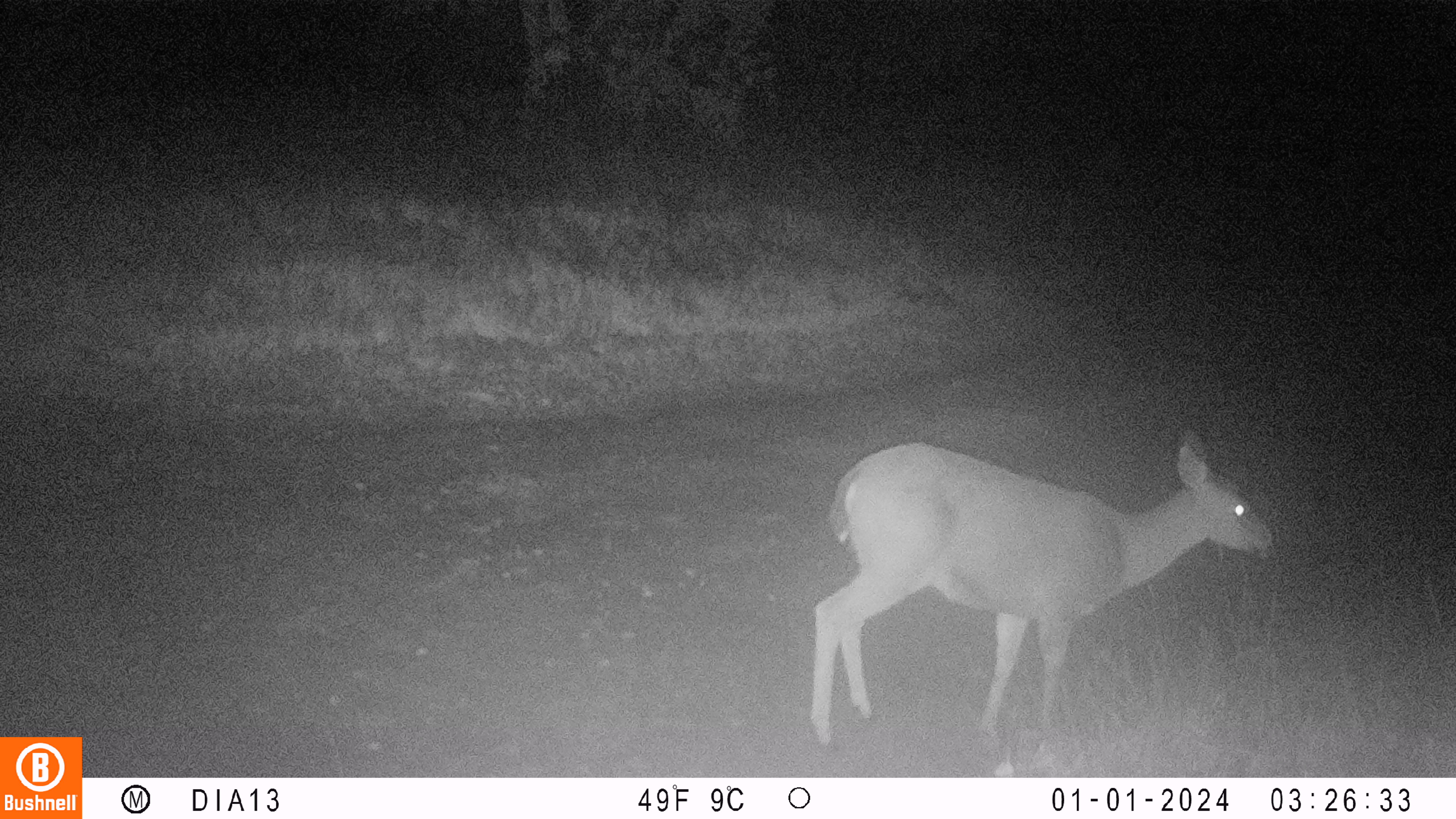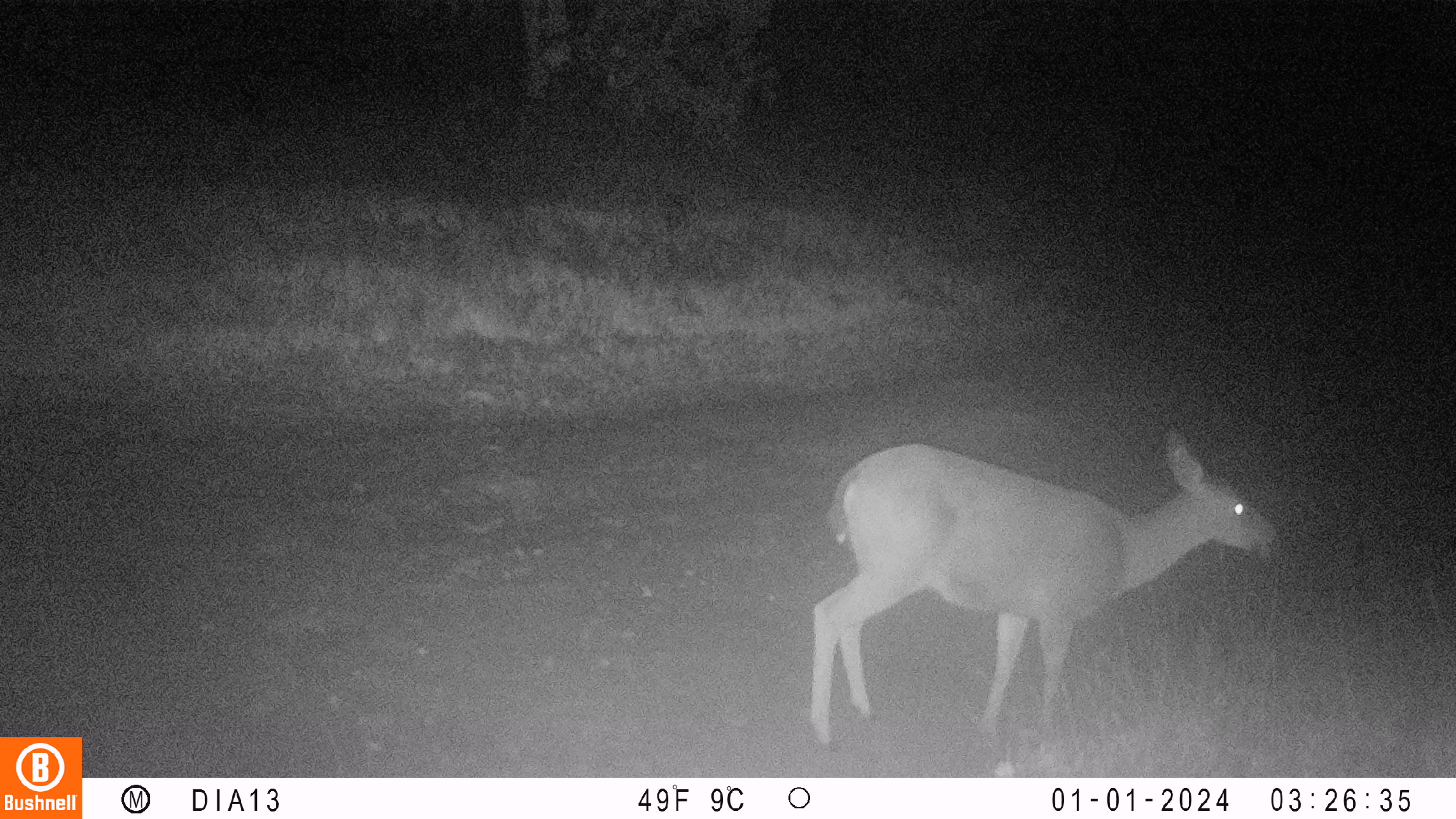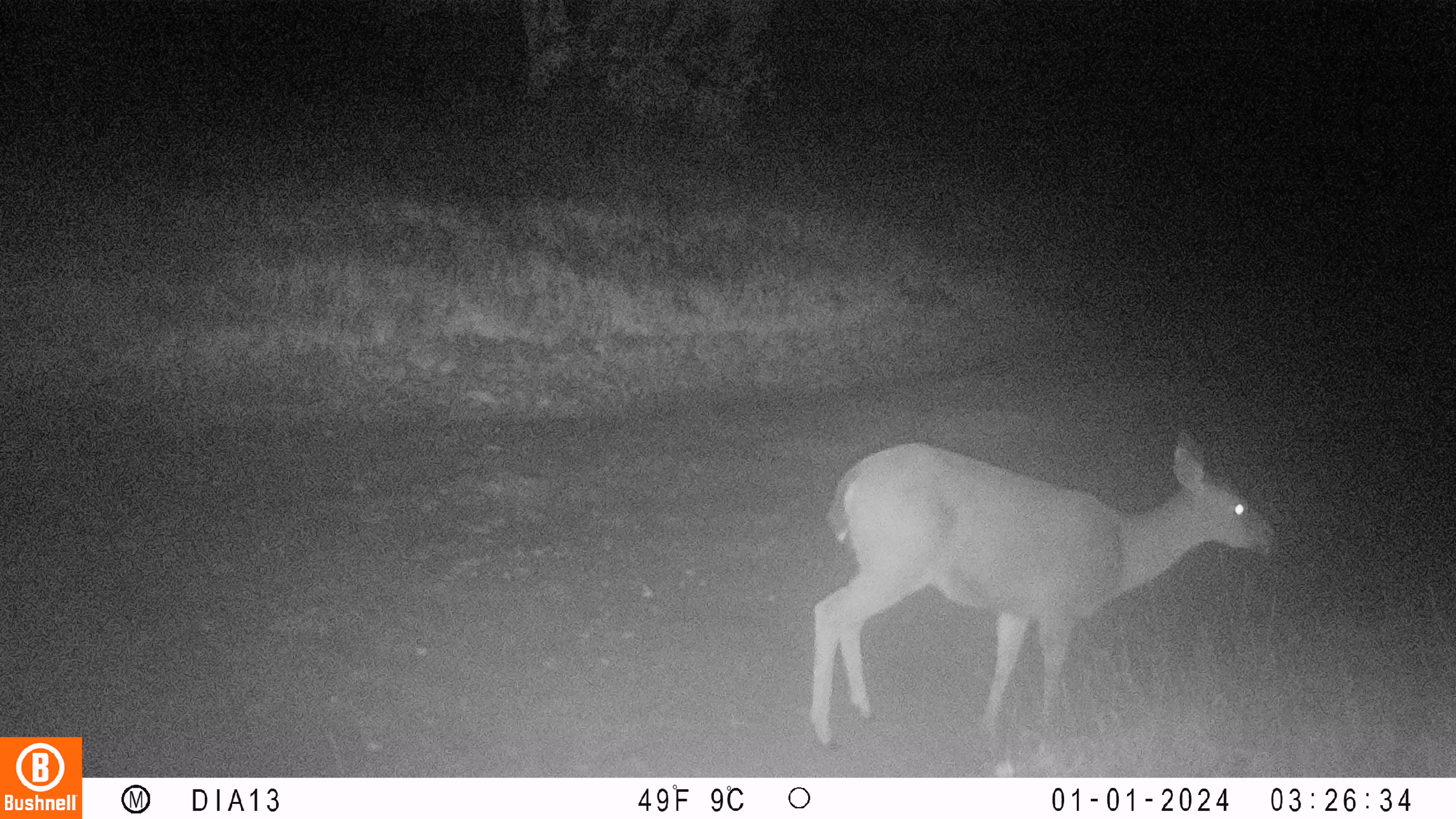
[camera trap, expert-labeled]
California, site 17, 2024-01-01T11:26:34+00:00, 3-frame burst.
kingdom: Animalia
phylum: Chordata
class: Mammalia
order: Artiodactyla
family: Cervidae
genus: Odocoileus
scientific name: Odocoileus hemionus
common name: mule deer